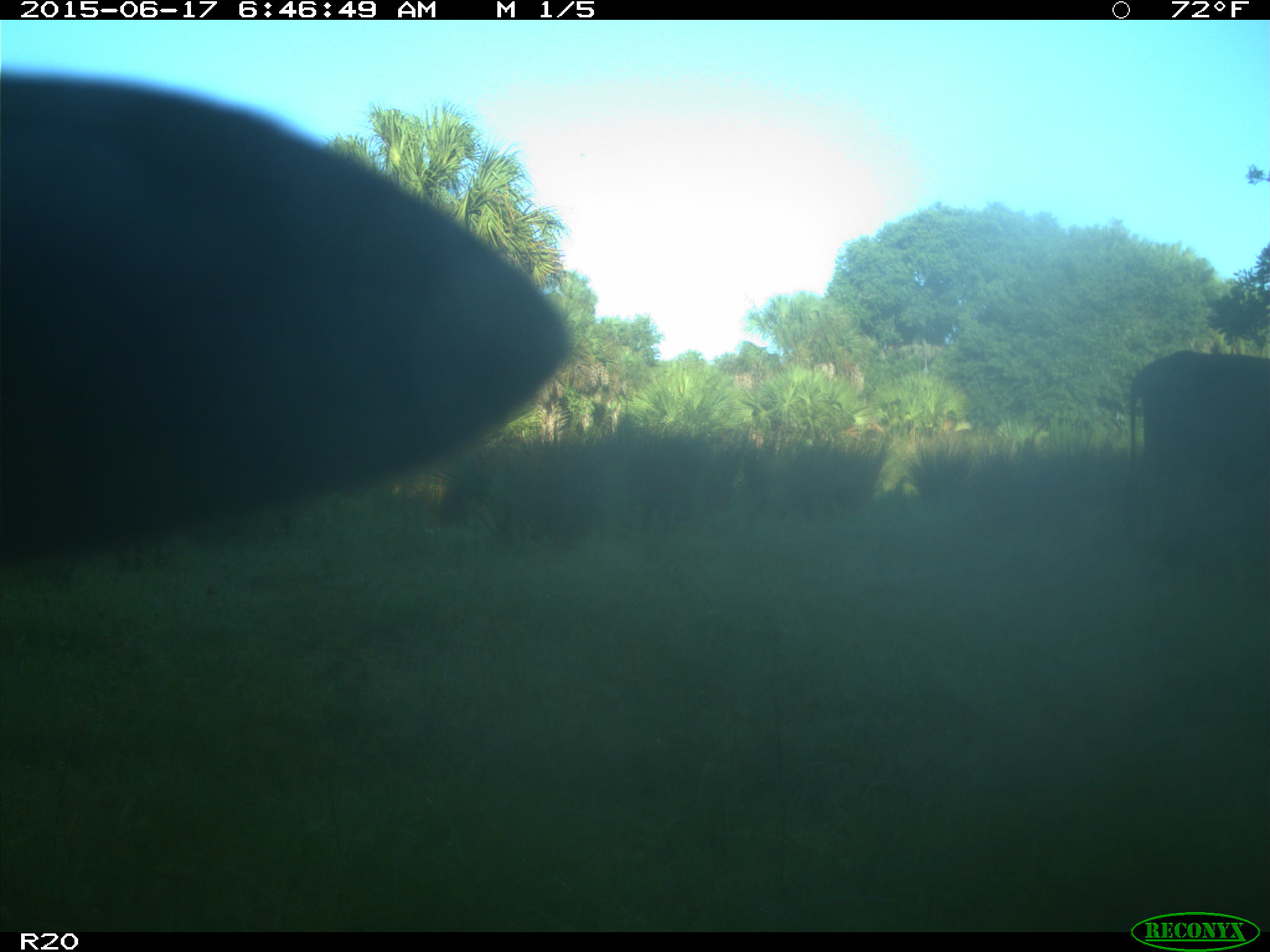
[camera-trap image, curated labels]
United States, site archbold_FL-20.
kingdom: Animalia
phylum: Chordata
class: Mammalia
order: Artiodactyla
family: Bovidae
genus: Bos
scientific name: Bos taurus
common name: domestic cow